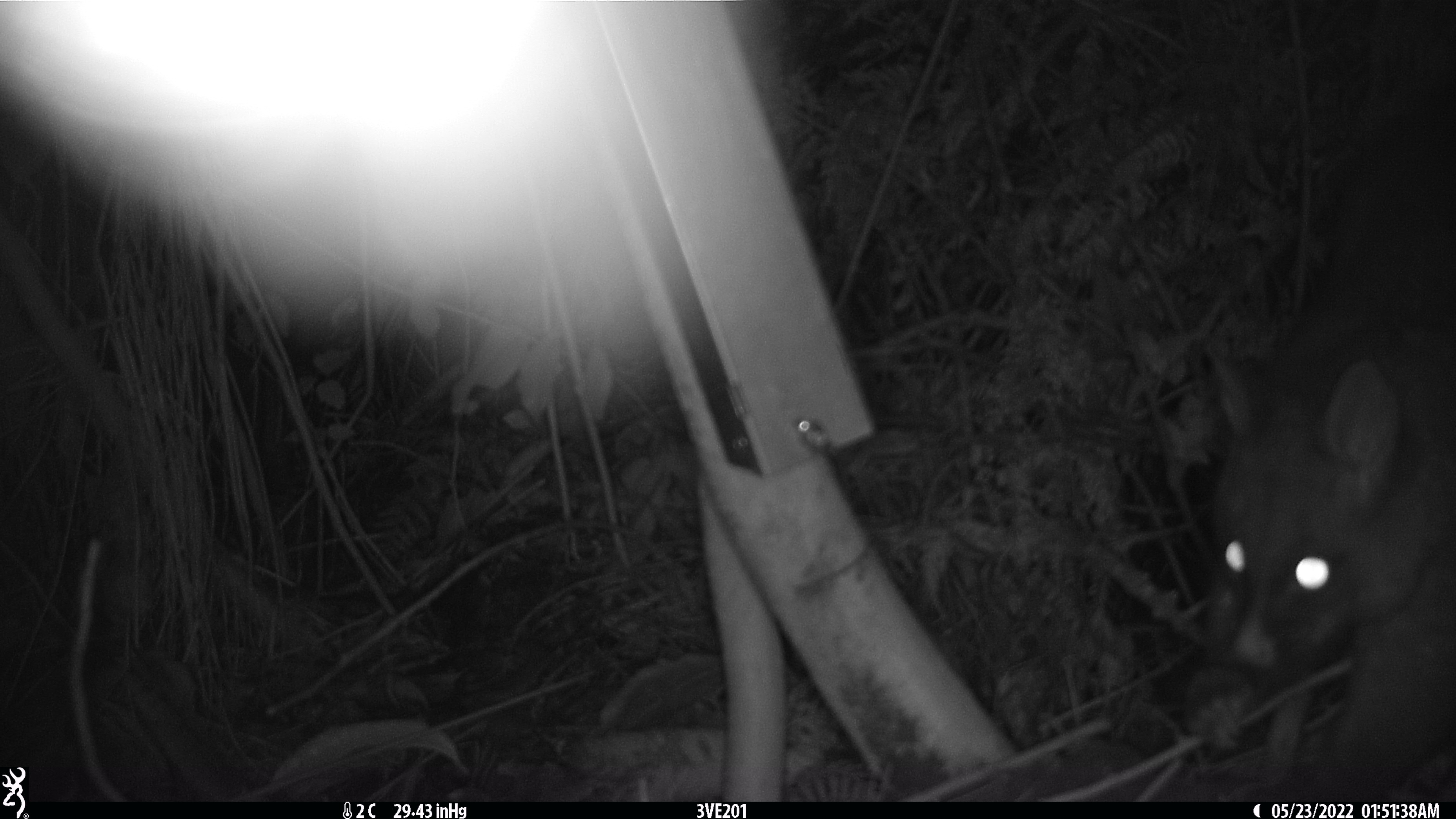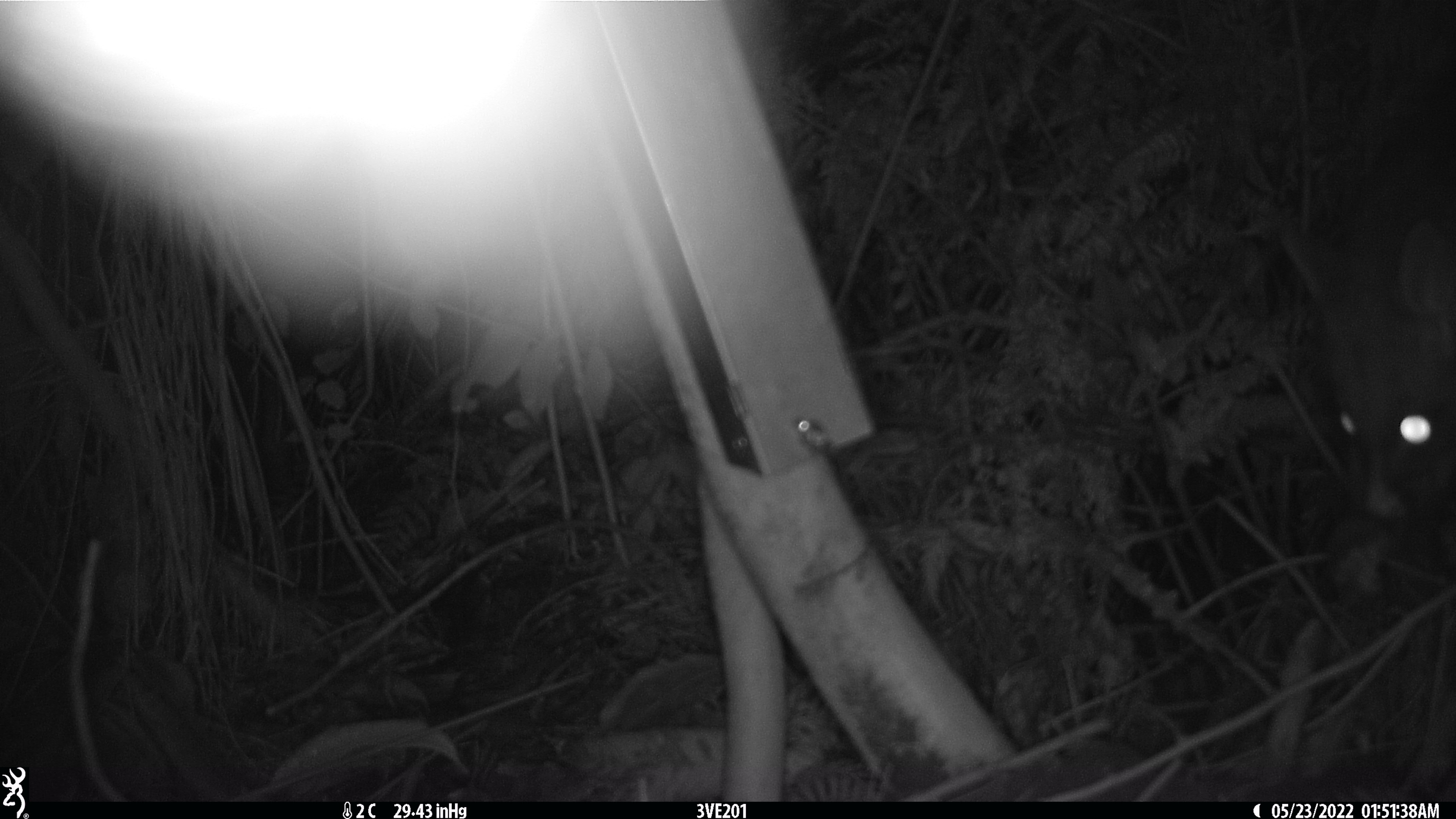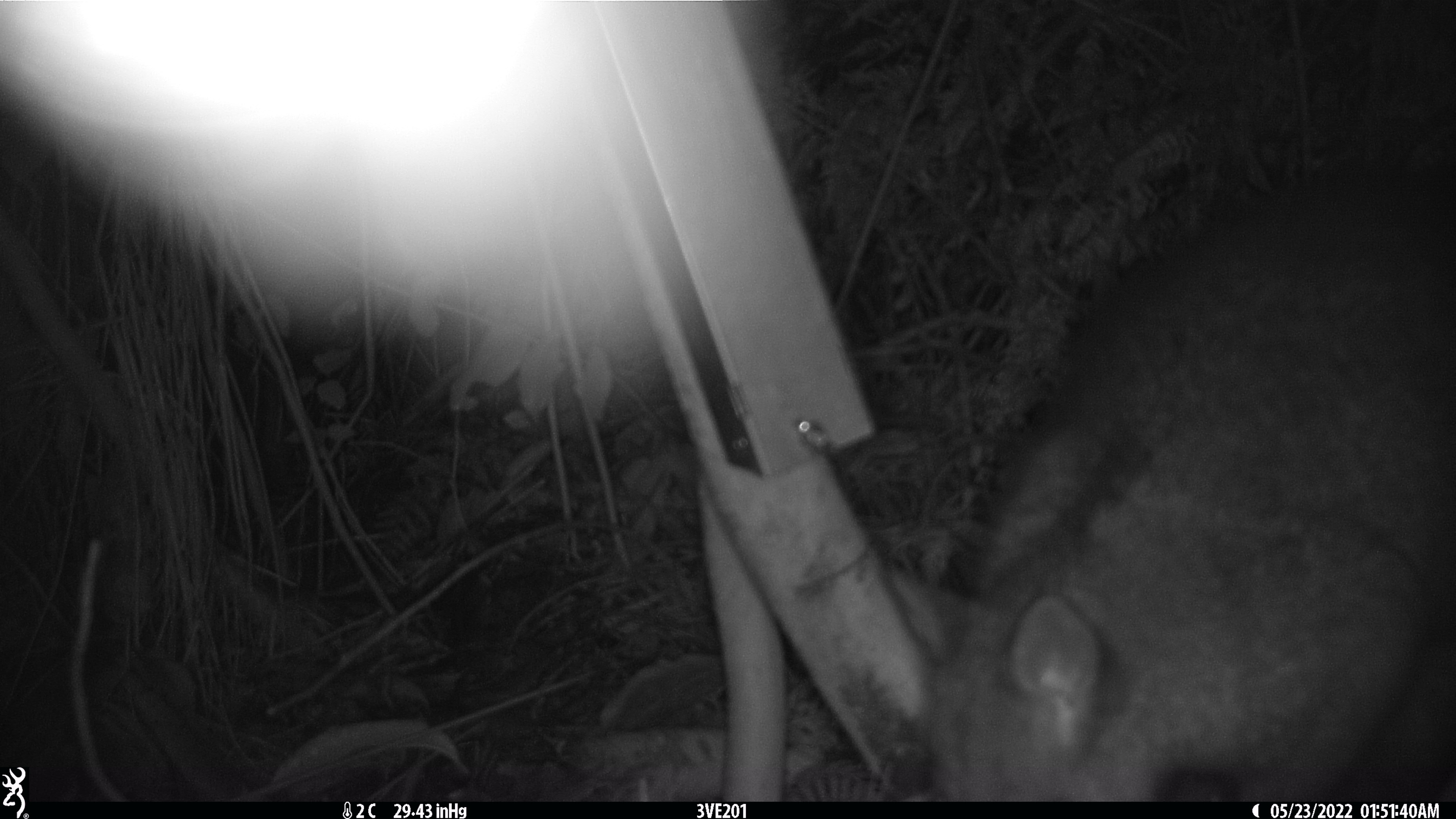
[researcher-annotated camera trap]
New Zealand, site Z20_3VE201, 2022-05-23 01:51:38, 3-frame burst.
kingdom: Animalia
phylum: Chordata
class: Mammalia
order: Diprotodontia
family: Phalangeridae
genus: Trichosurus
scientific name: Trichosurus vulpecula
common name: common brushtail possum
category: possum